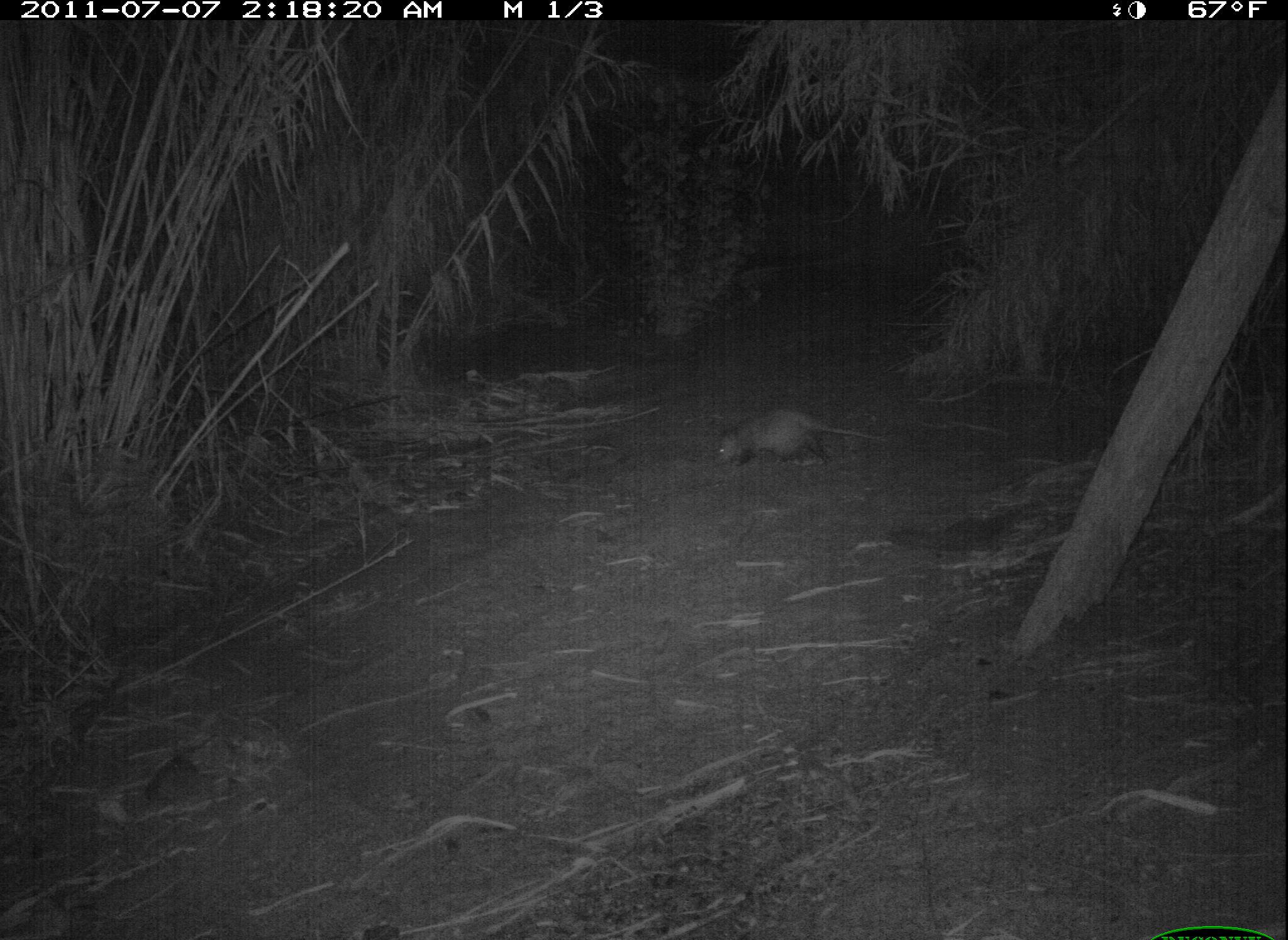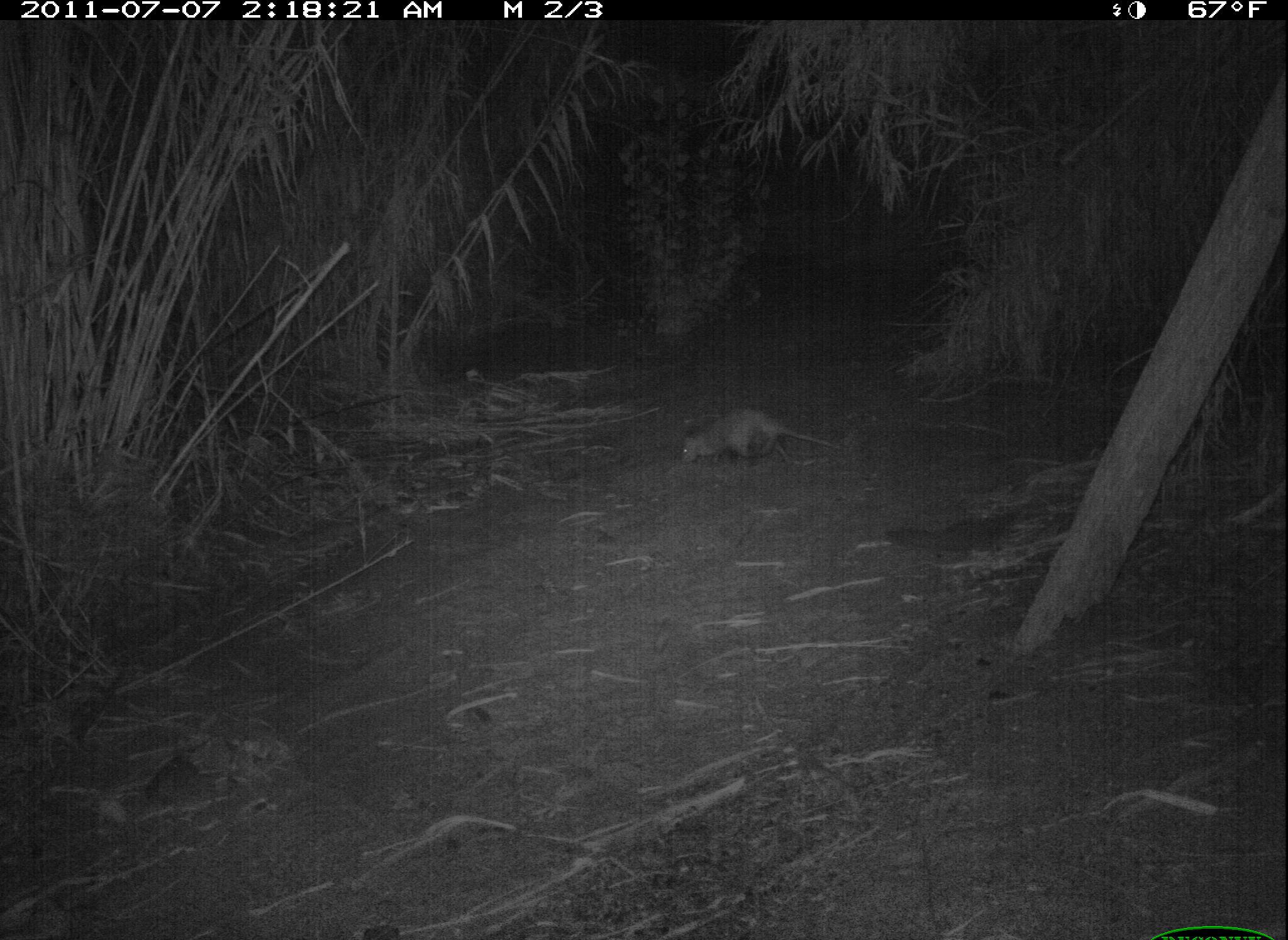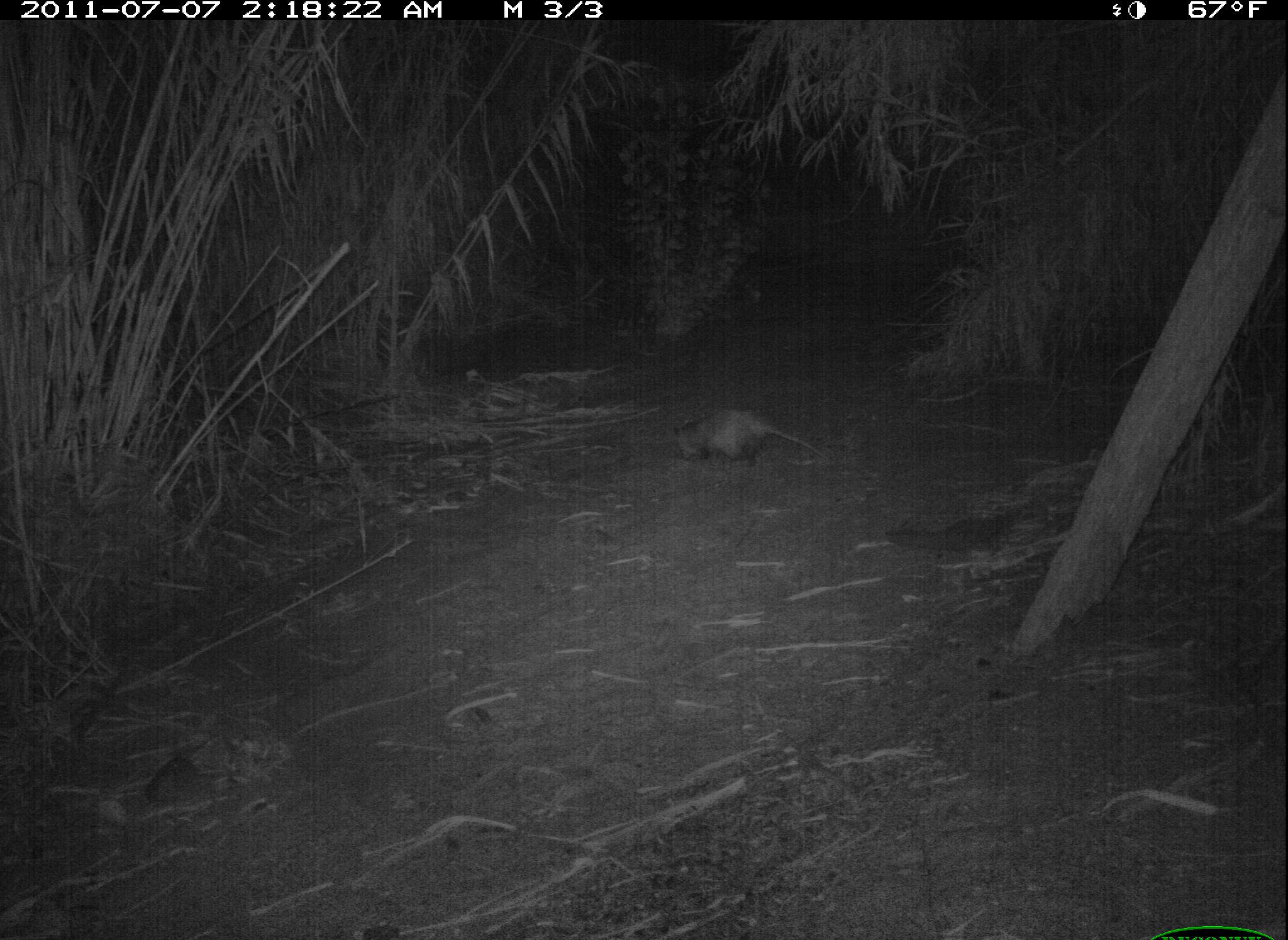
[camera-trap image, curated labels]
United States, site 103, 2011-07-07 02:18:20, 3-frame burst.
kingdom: Animalia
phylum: Chordata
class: Mammalia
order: Didelphimorphia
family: Didelphidae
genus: Didelphis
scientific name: Didelphis virginiana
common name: virginia opossum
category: opossum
Opossum (virginia opossum) (Didelphis virginiana).